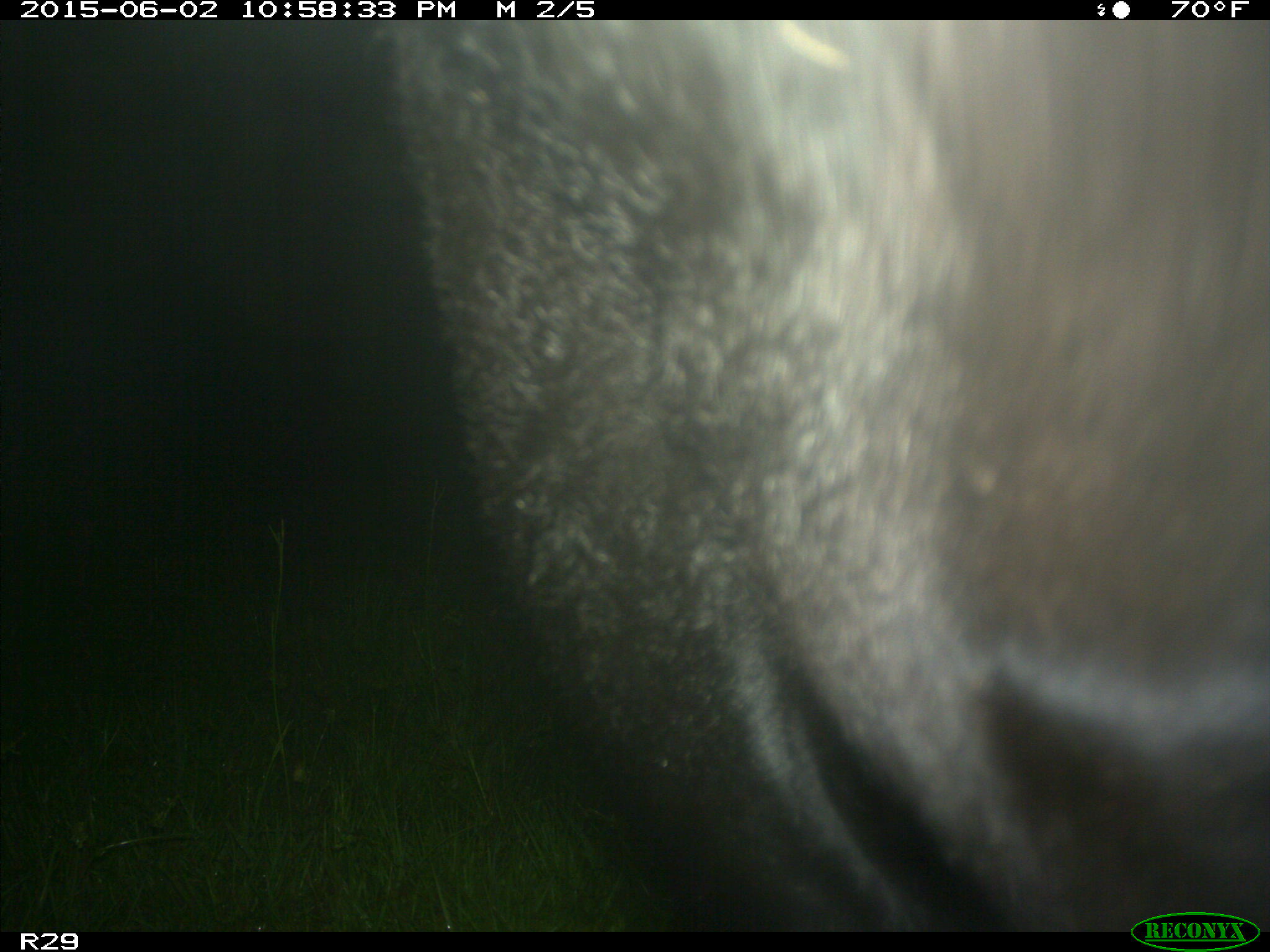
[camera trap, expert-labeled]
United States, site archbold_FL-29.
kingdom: Animalia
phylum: Chordata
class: Mammalia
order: Artiodactyla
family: Bovidae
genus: Bos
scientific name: Bos taurus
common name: domestic cow